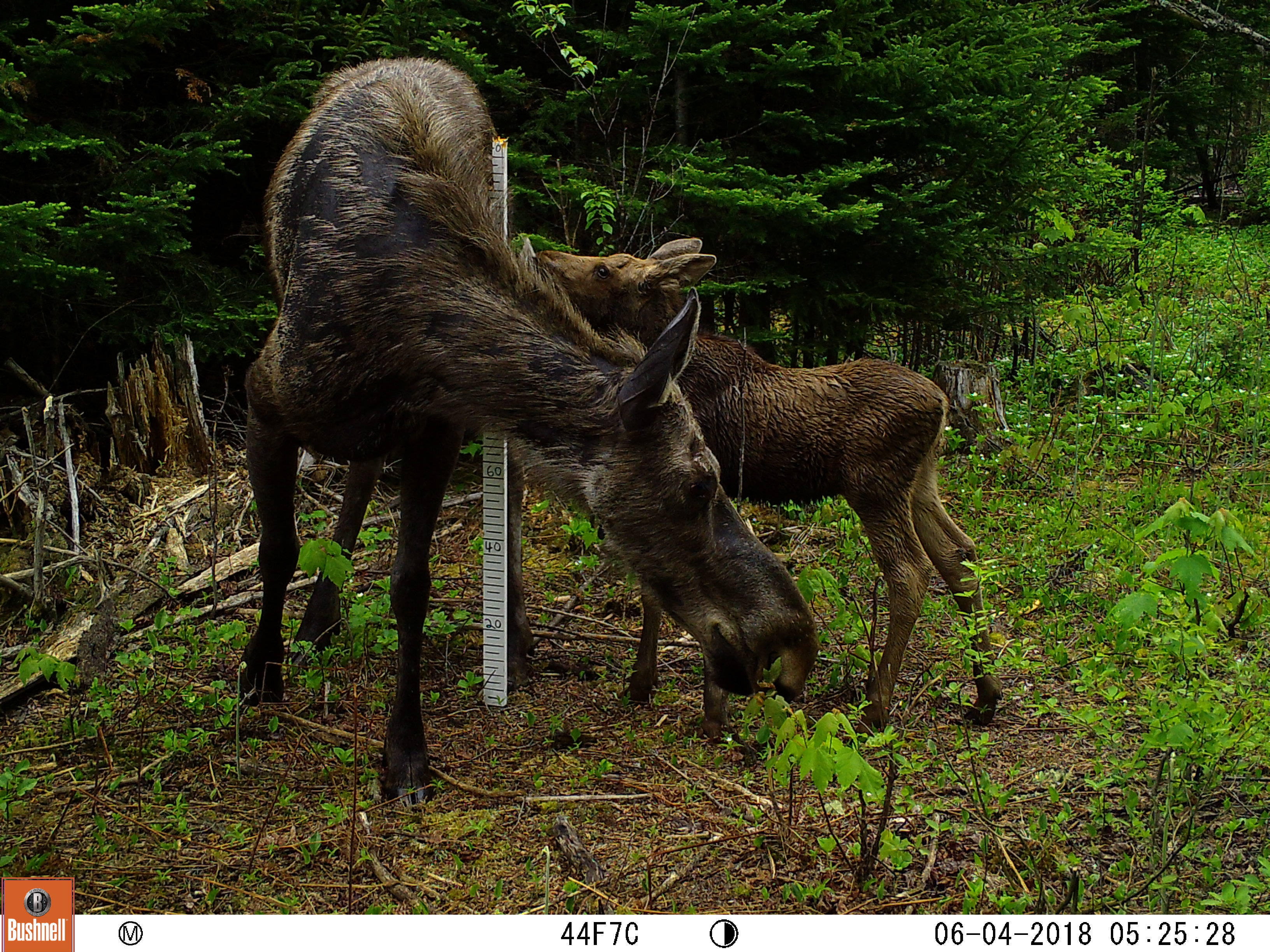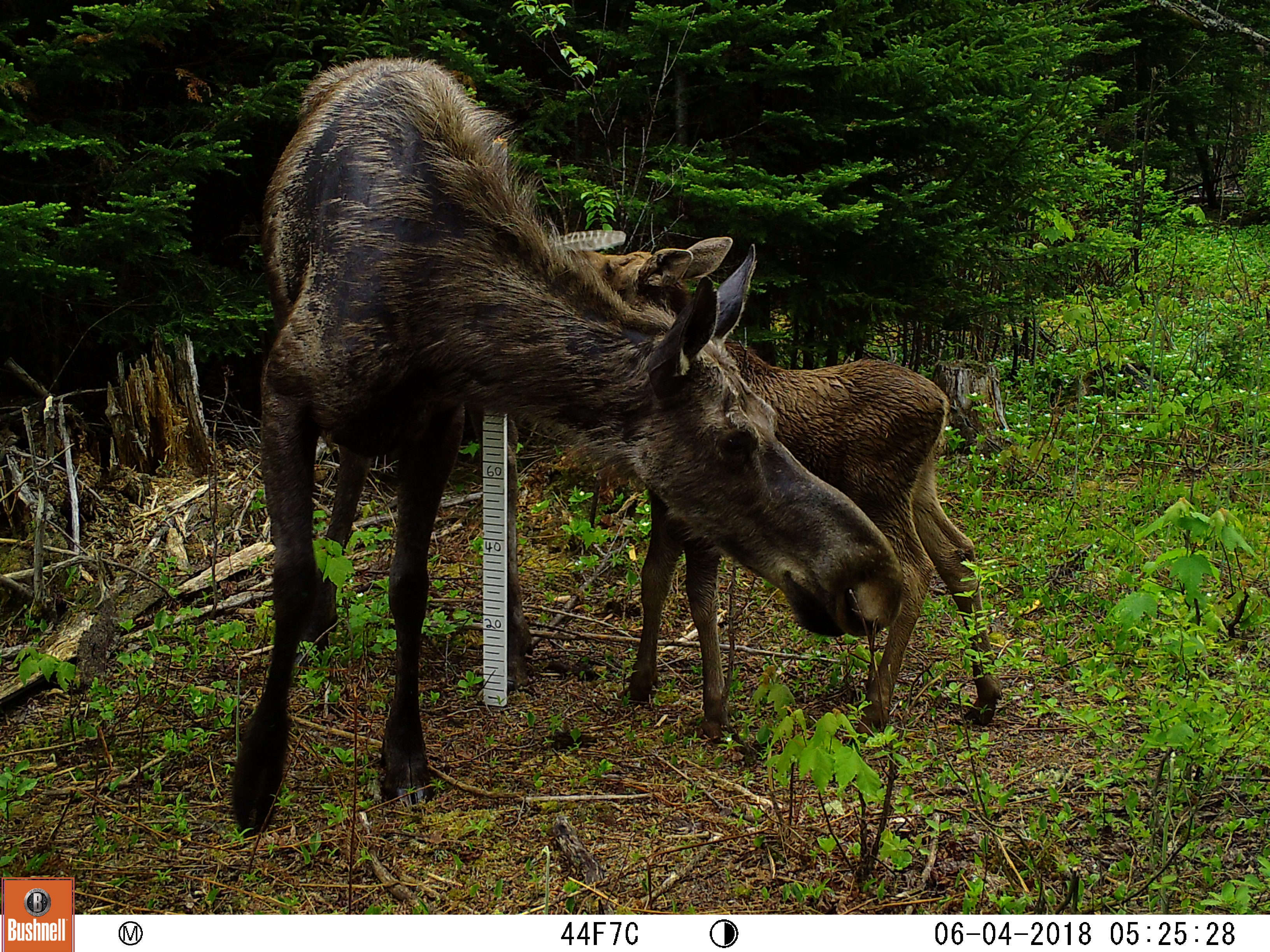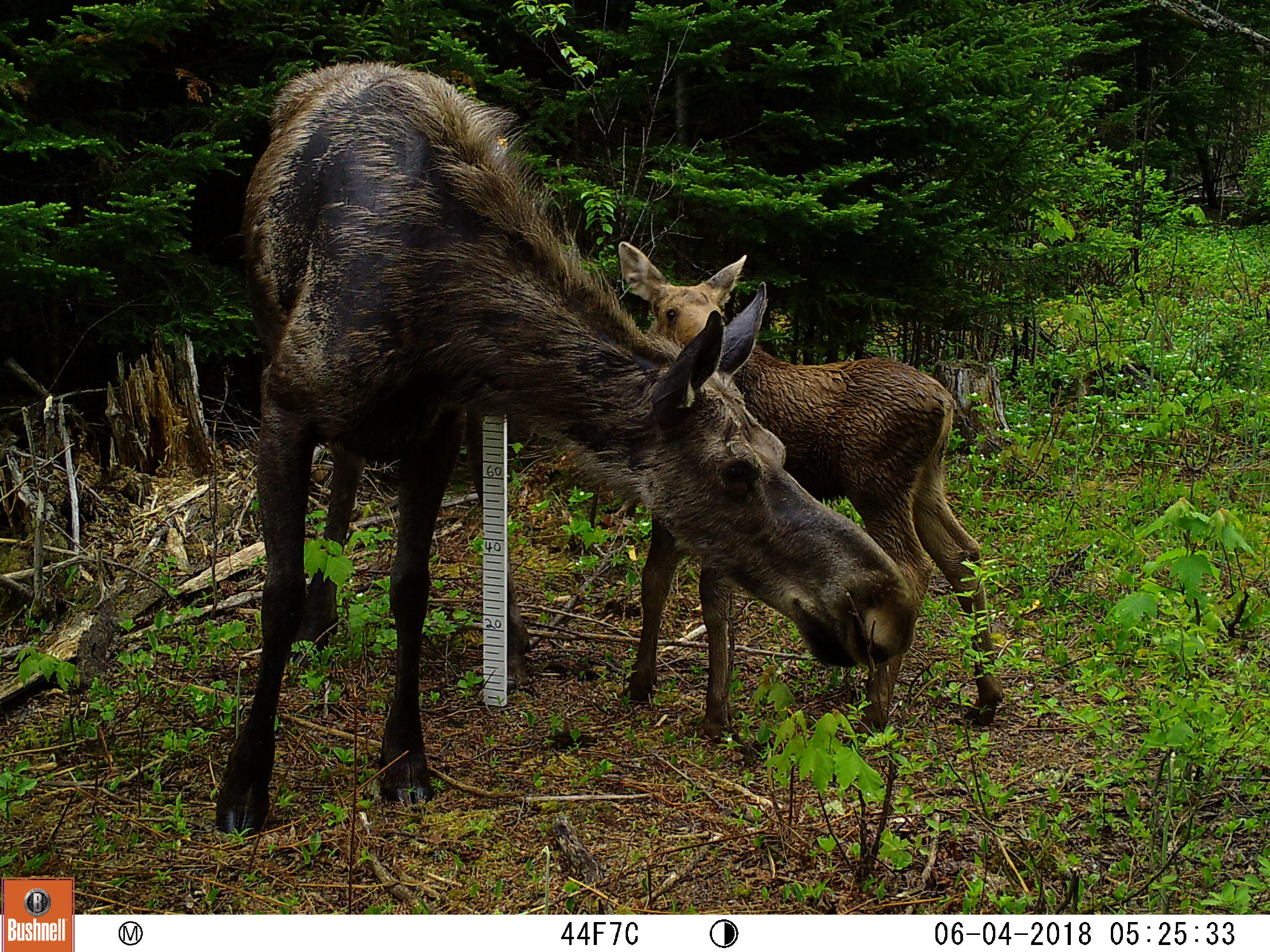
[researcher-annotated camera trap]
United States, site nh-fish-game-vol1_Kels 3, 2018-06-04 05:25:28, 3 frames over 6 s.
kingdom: Animalia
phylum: Chordata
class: Mammalia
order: Artiodactyla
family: Cervidae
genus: Alces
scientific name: Alces alces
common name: moose